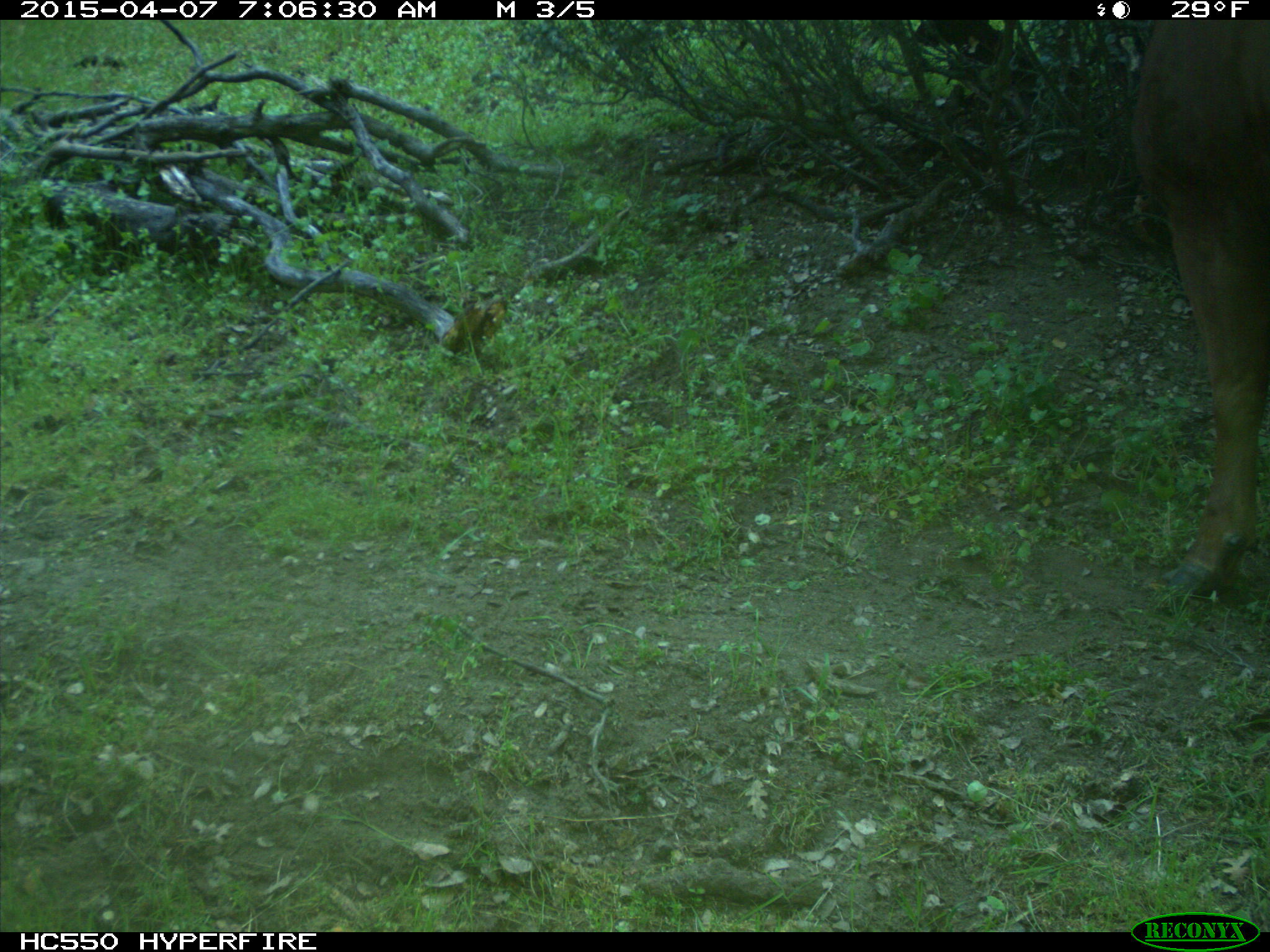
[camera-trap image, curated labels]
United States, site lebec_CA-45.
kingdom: Animalia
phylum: Chordata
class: Mammalia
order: Artiodactyla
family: Bovidae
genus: Bos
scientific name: Bos taurus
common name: domestic cow